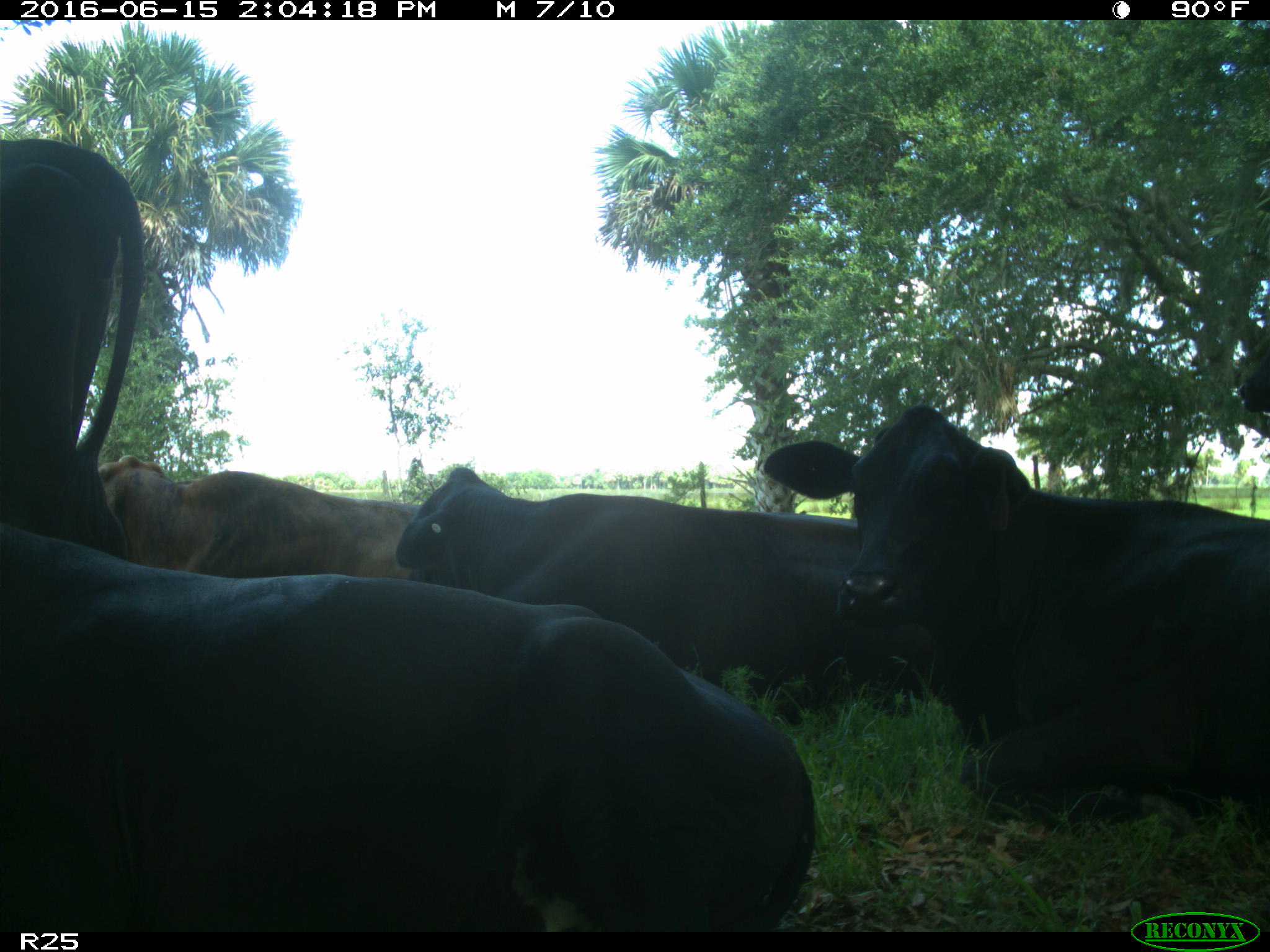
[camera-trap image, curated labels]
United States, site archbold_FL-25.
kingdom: Animalia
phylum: Chordata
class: Mammalia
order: Artiodactyla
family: Bovidae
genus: Bos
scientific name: Bos taurus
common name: domestic cow